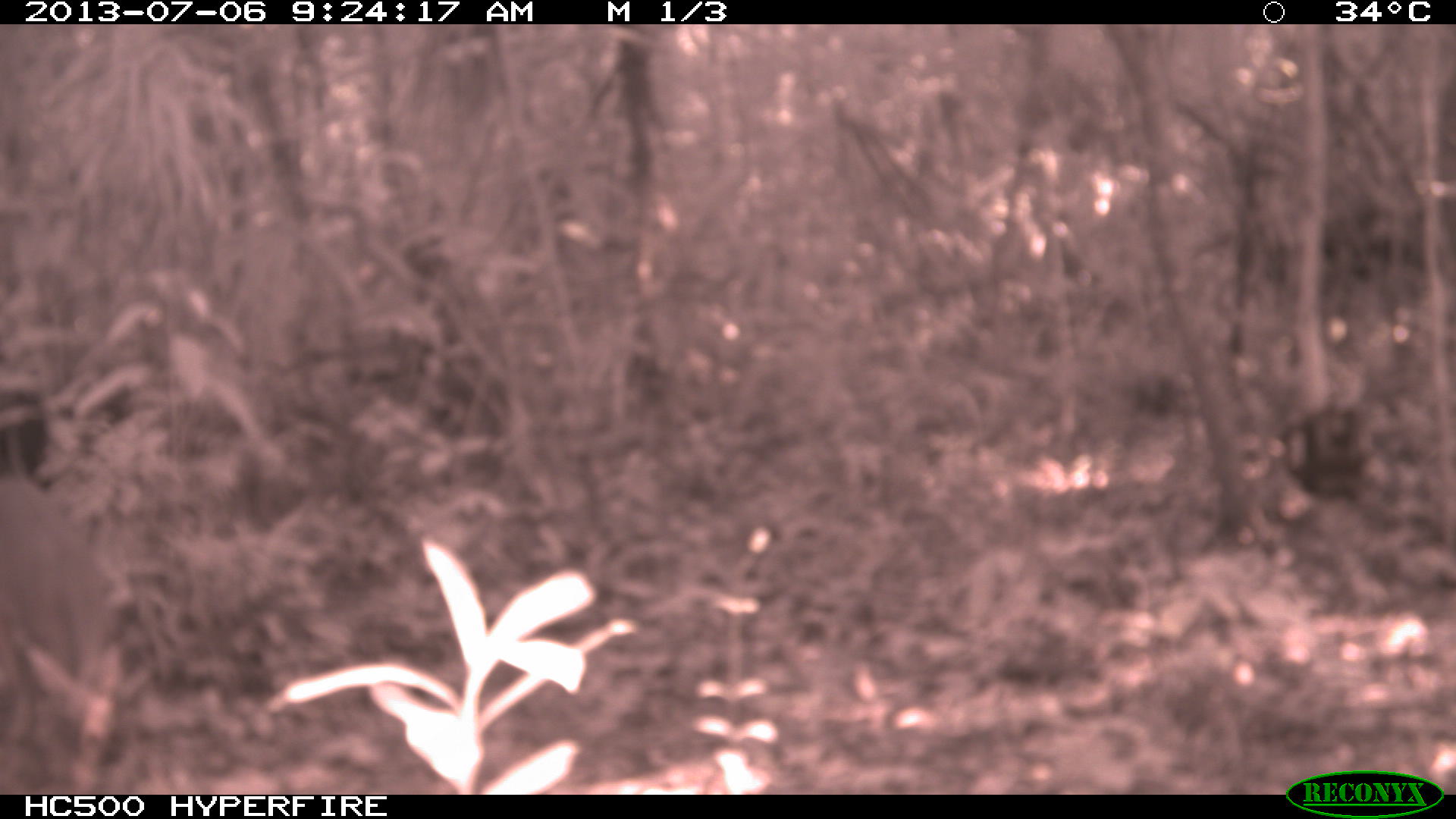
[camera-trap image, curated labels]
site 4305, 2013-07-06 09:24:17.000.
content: unidentified animal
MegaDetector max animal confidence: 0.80